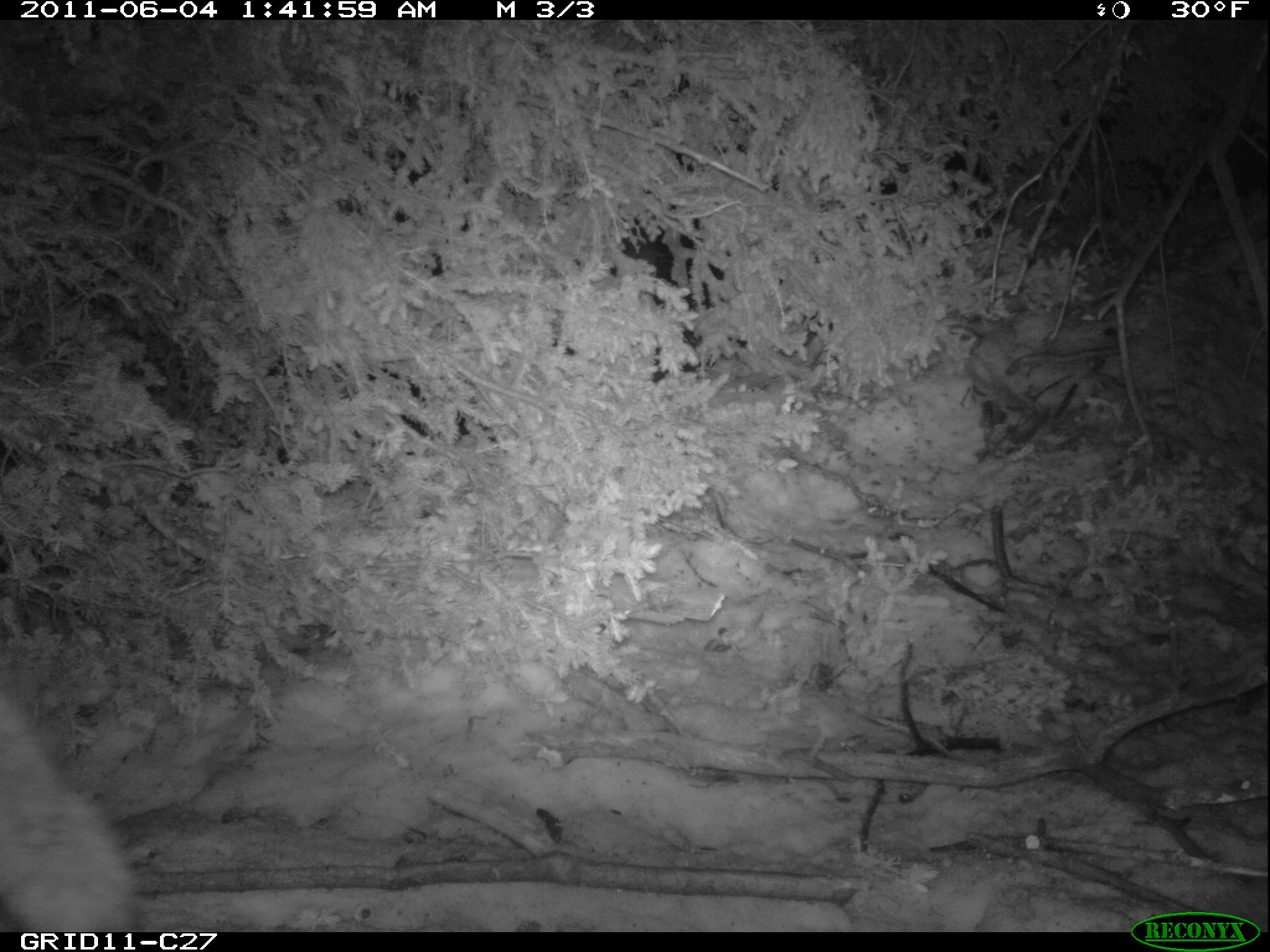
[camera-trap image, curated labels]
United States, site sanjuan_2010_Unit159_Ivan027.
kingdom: Animalia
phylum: Chordata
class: Mammalia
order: Carnivora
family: Canidae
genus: Canis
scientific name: Canis latrans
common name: coyote